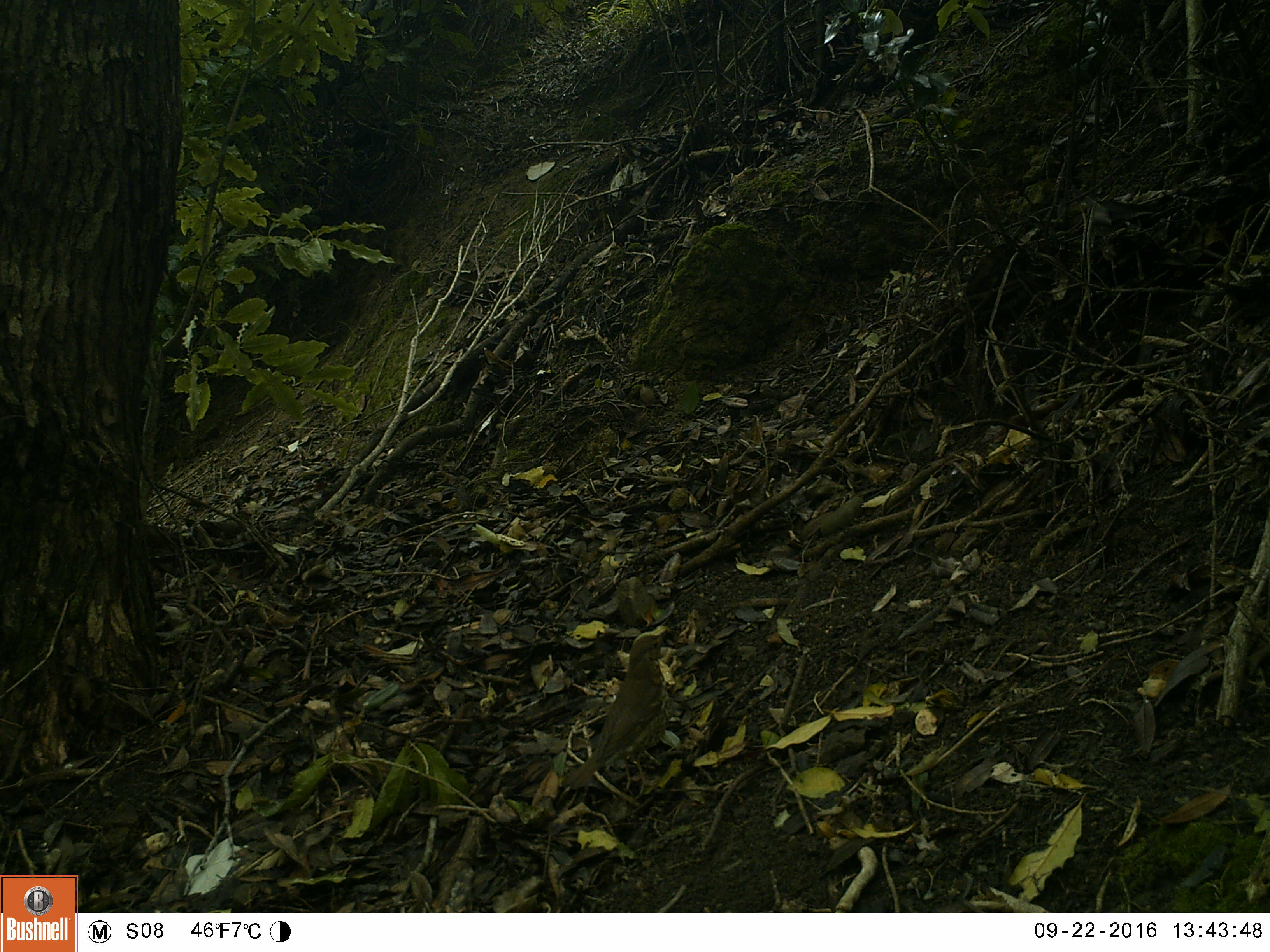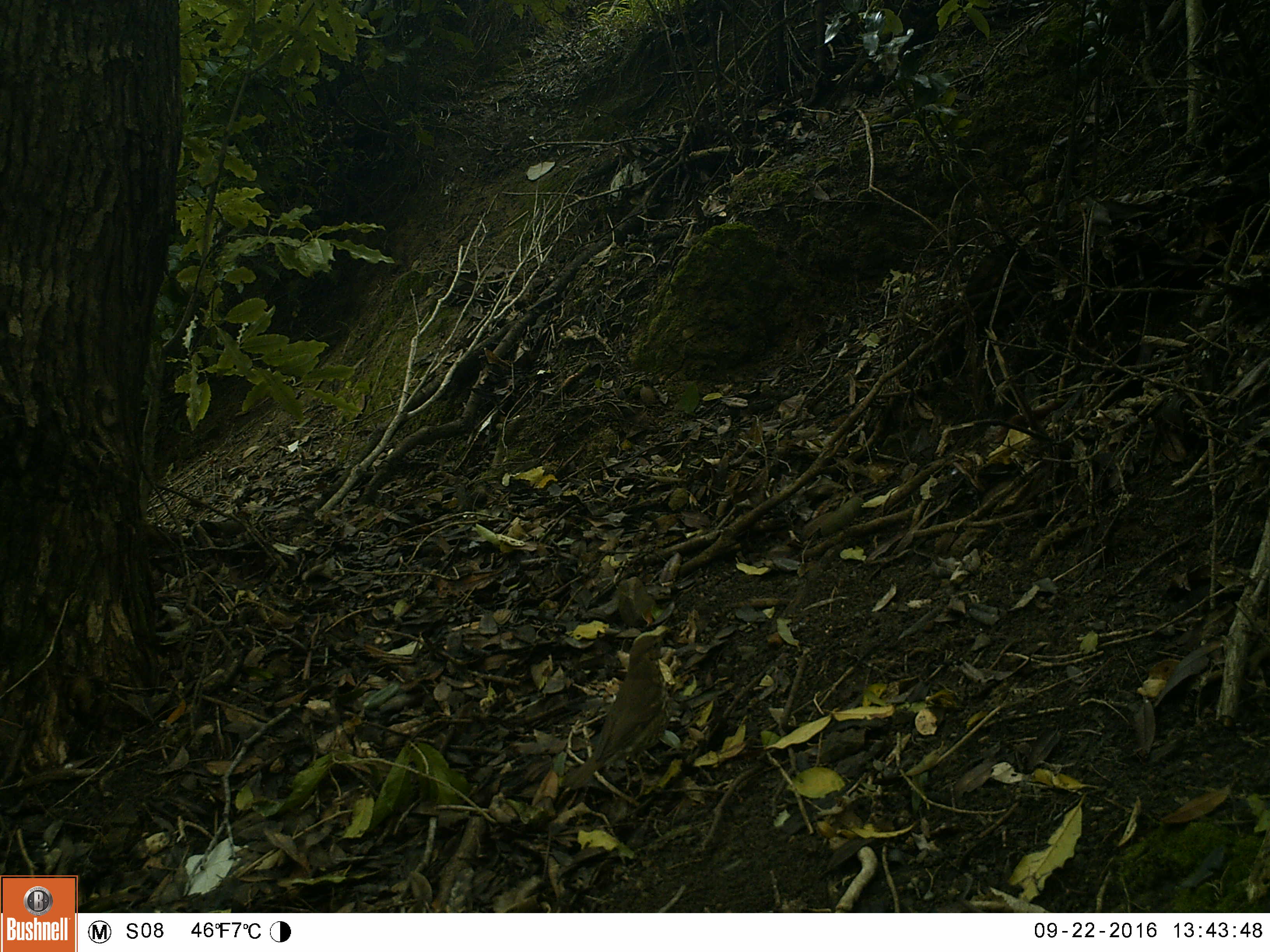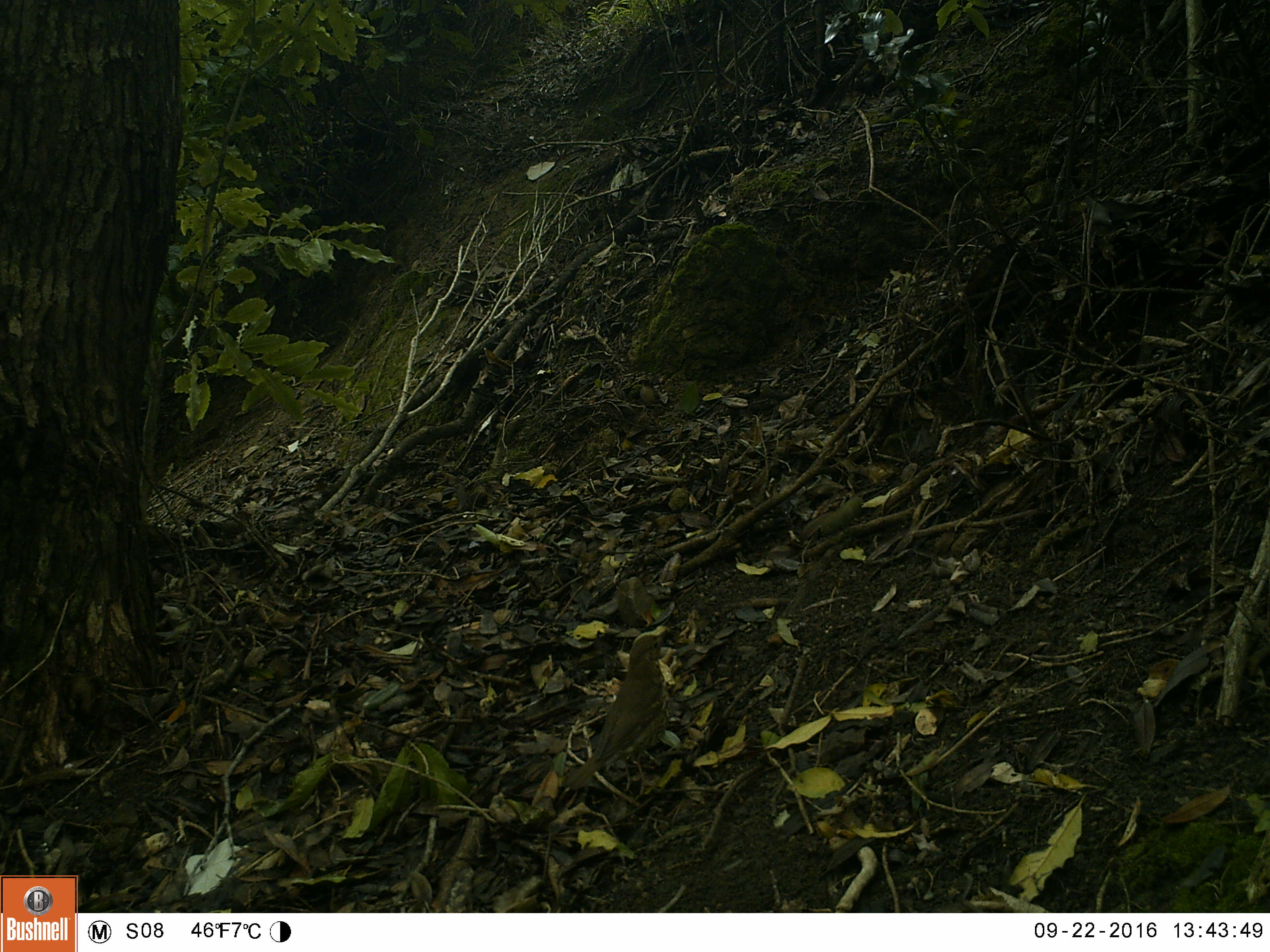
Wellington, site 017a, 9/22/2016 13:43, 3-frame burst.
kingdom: Animalia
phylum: Chordata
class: Aves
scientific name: Aves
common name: bird